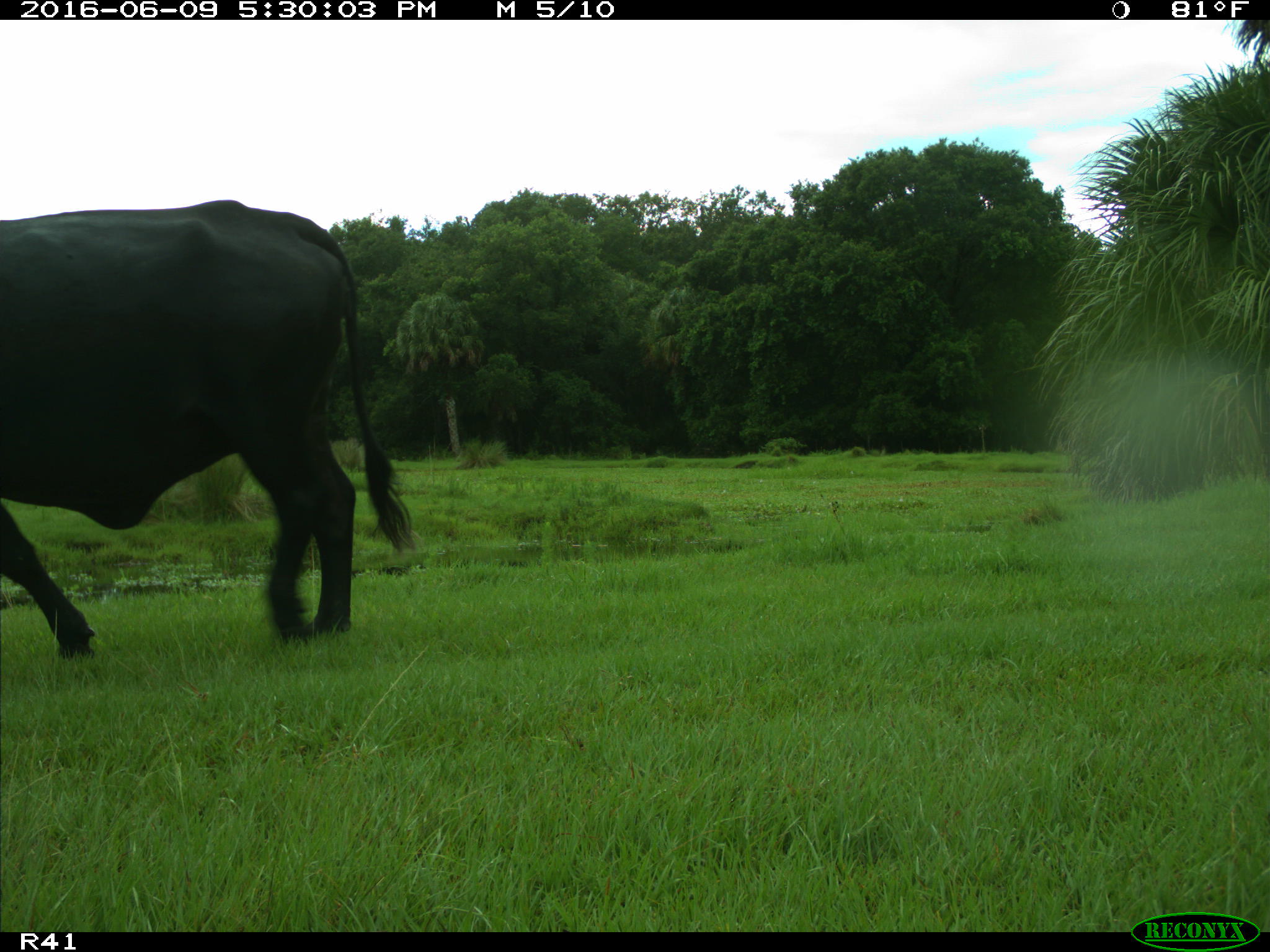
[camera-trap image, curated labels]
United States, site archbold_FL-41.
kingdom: Animalia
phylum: Chordata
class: Mammalia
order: Artiodactyla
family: Bovidae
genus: Bos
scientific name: Bos taurus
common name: domestic cow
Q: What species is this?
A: Bos taurus (domestic cow).